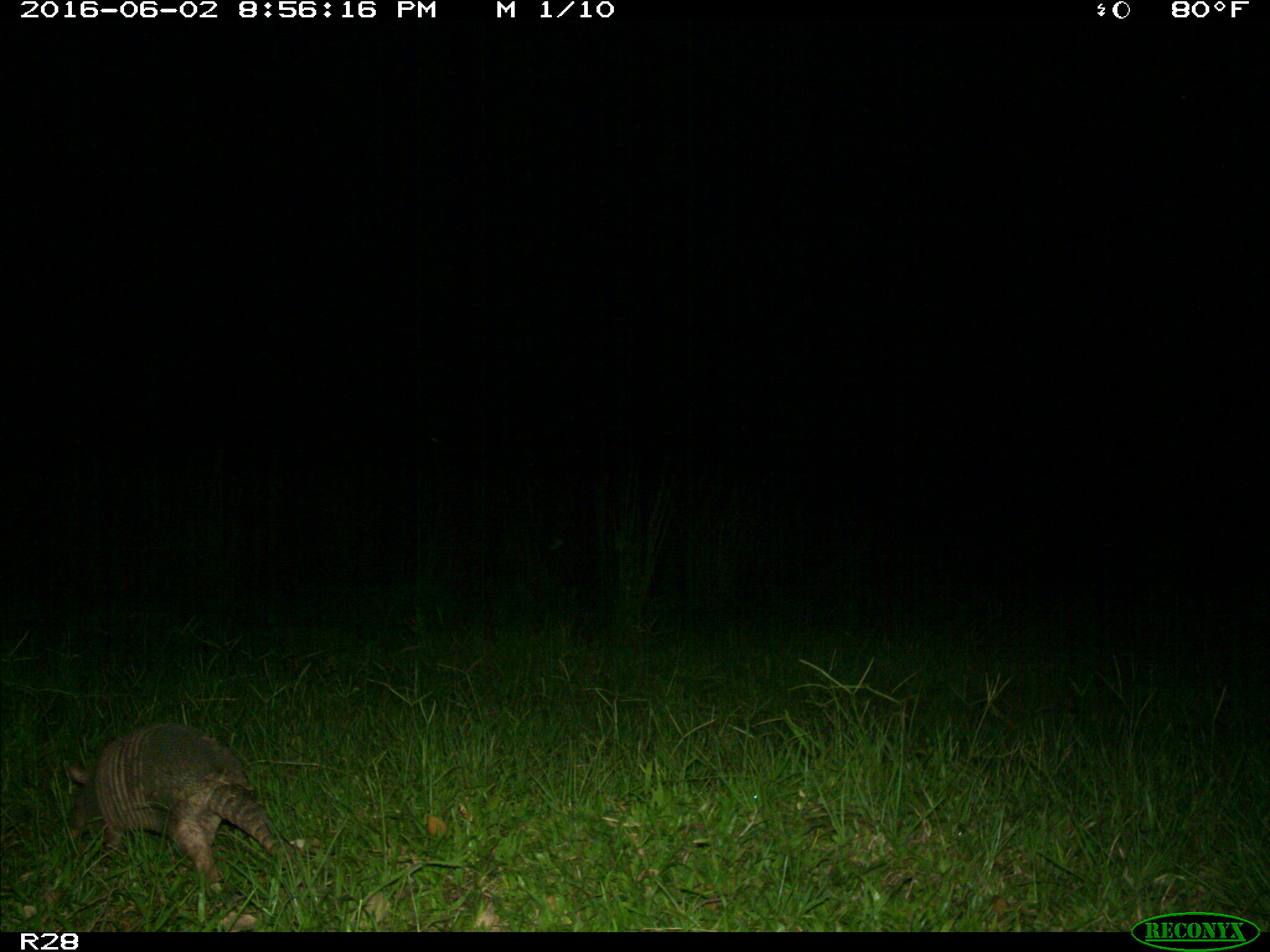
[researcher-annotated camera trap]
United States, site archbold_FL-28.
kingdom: Animalia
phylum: Chordata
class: Mammalia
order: Cingulata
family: Dasypodidae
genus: Dasypus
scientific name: Dasypus novemcinctus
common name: nine-banded armadillo